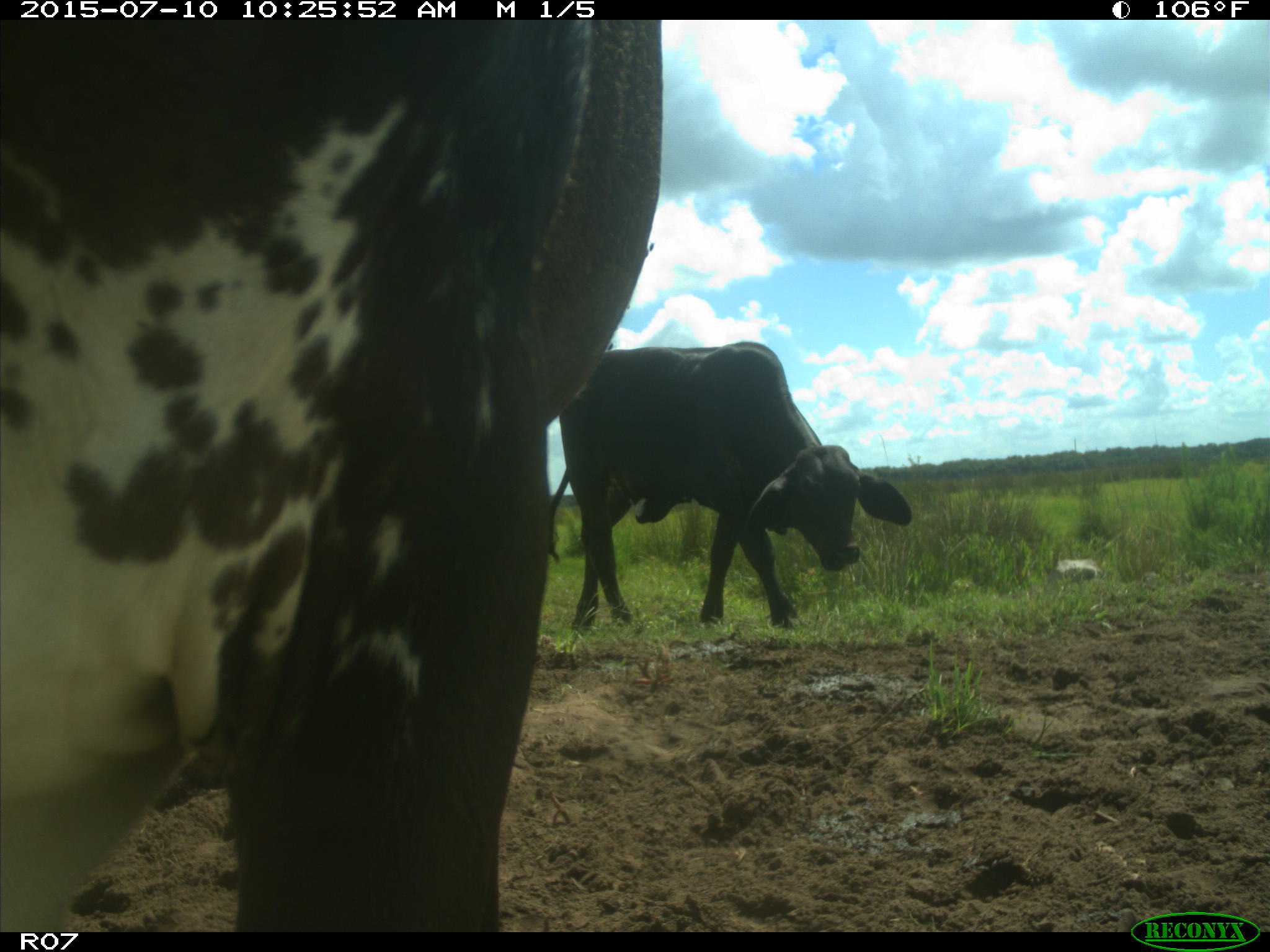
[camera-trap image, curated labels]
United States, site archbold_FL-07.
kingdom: Animalia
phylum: Chordata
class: Mammalia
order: Artiodactyla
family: Bovidae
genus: Bos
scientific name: Bos taurus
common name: domestic cow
Bos taurus (domestic cow).